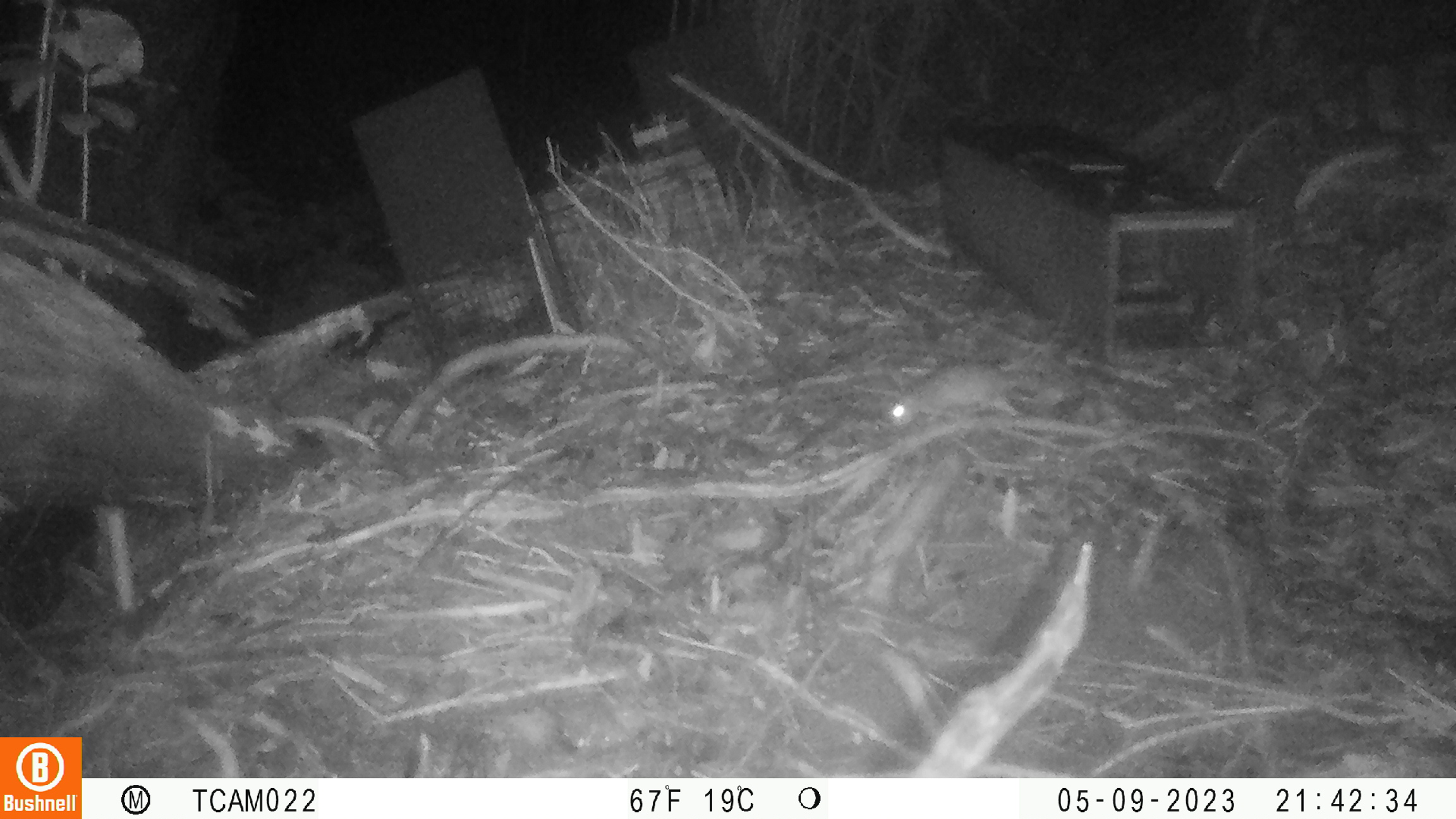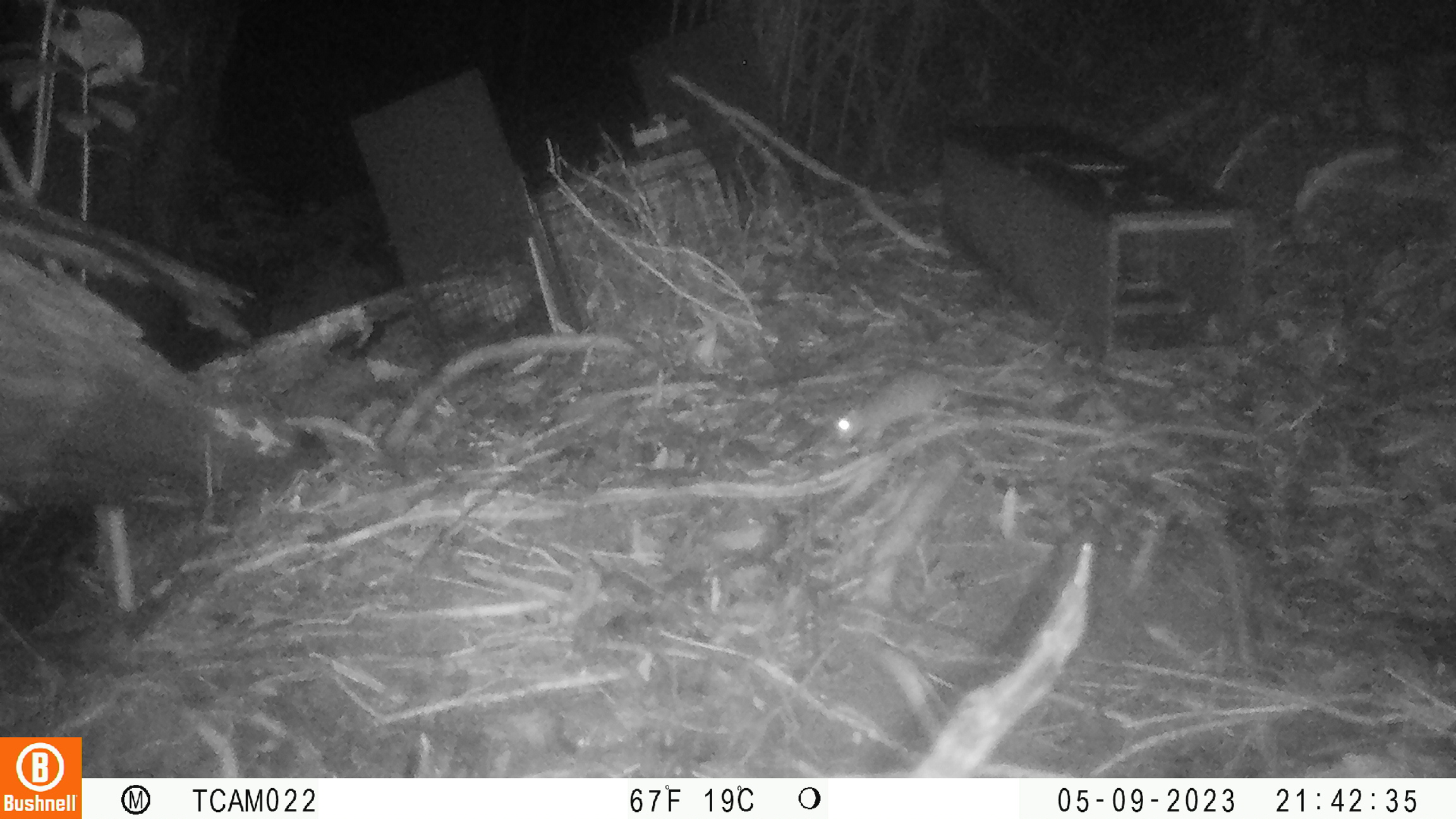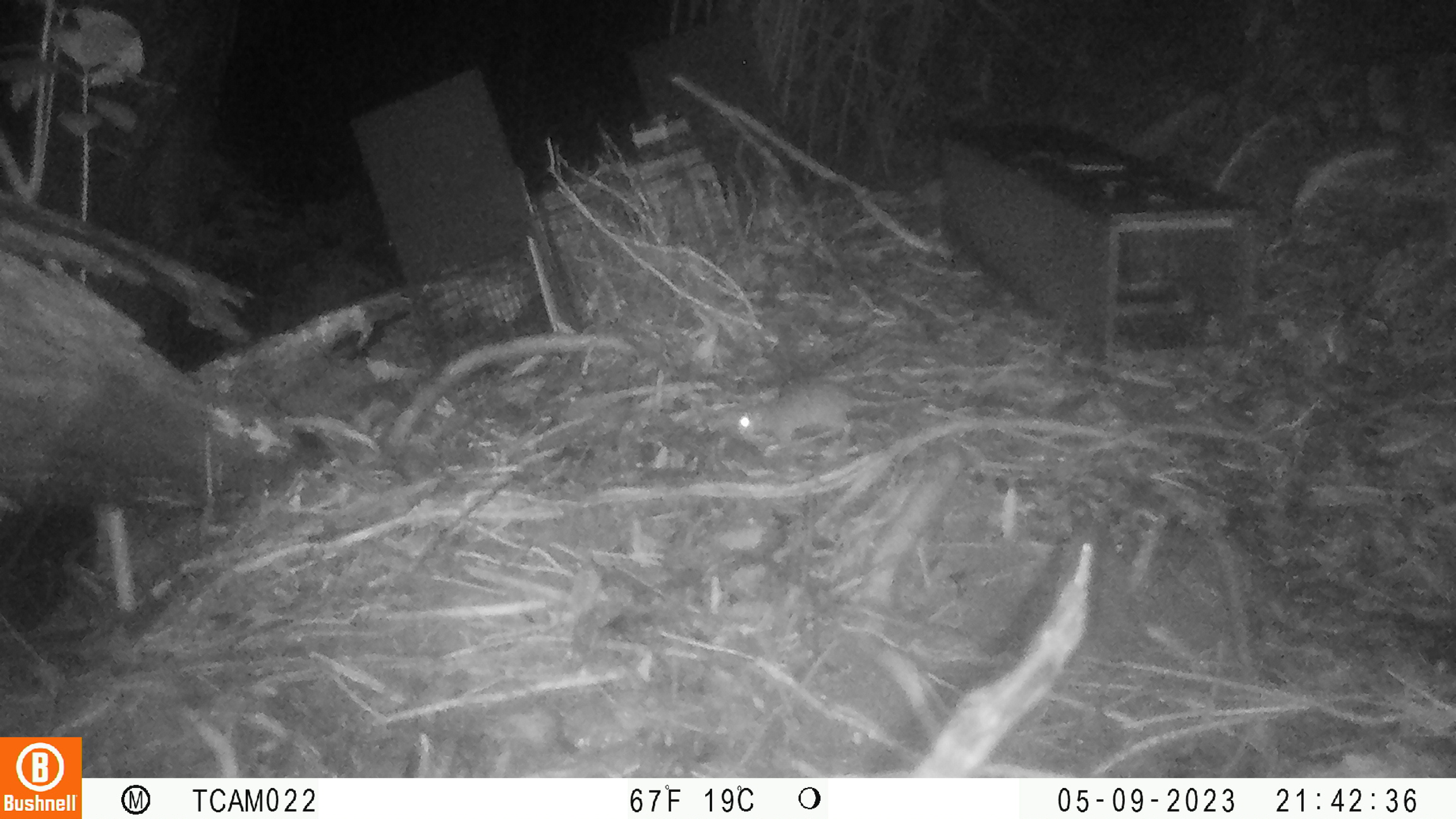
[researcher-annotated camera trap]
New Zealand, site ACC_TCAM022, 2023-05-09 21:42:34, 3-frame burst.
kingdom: Animalia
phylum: Chordata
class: Mammalia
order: Rodentia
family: Muridae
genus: Rattus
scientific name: Rattus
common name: rat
Rat (Rattus).